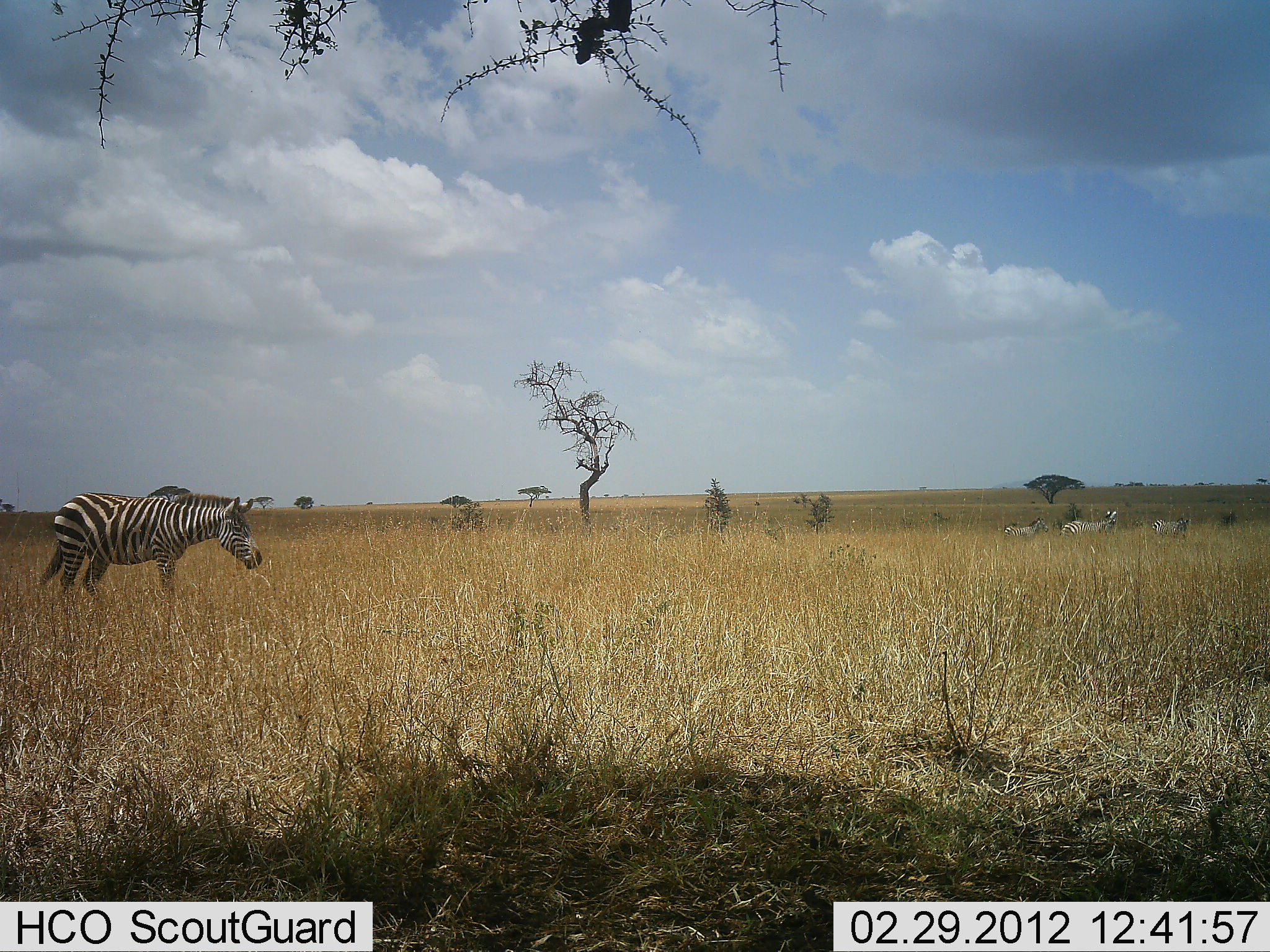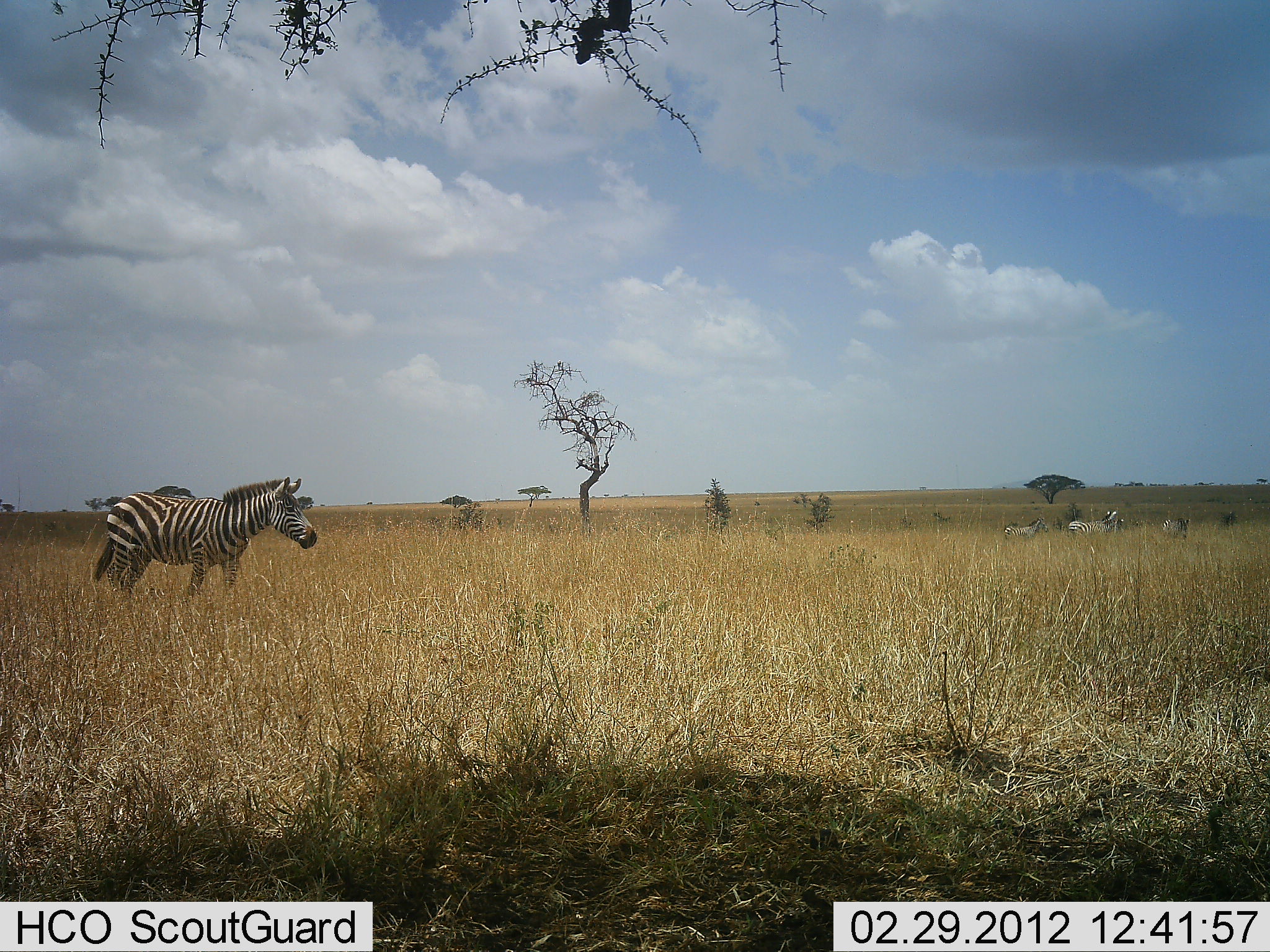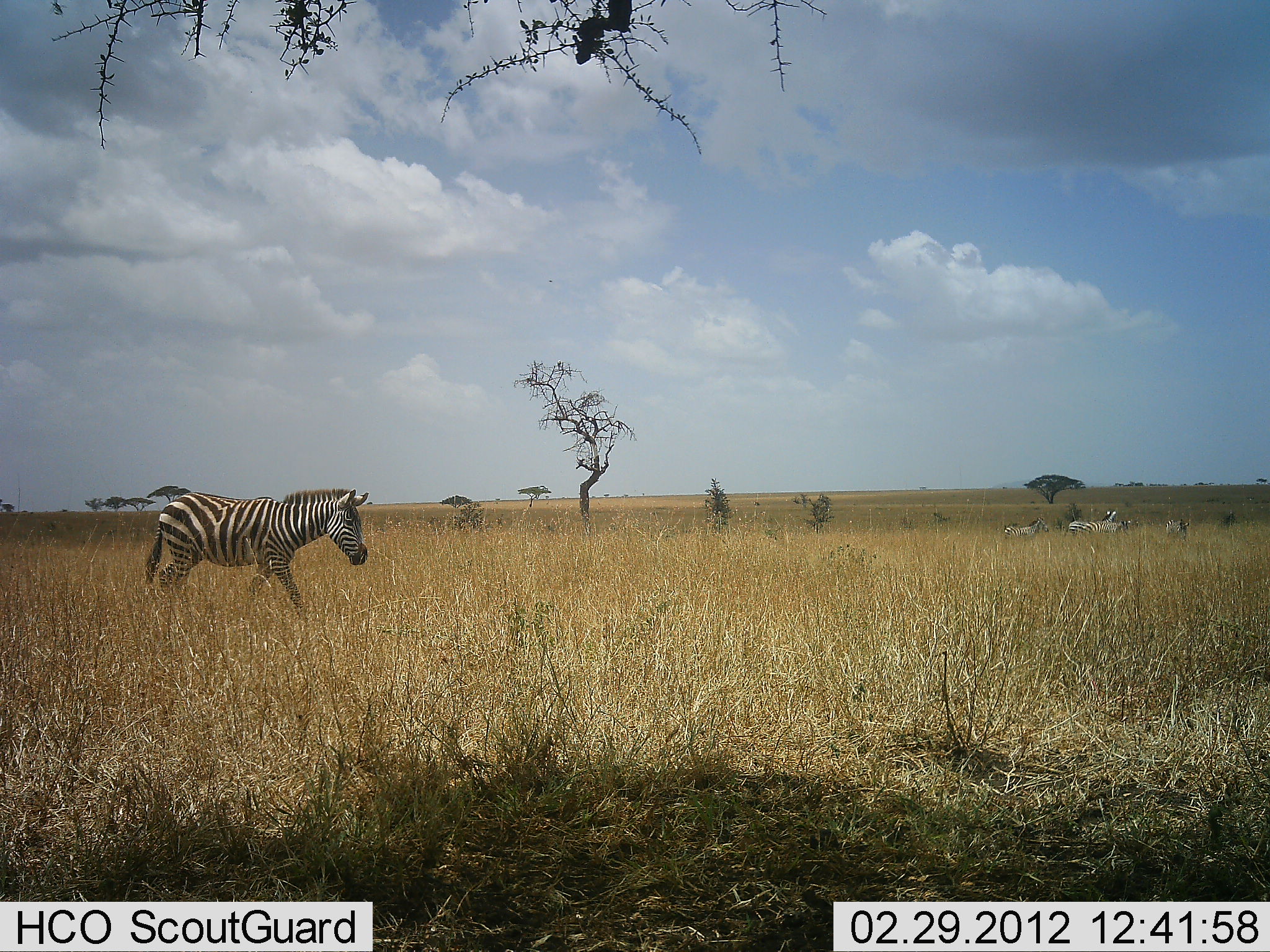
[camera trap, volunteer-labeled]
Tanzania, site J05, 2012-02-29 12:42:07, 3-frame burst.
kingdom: Animalia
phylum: Chordata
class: Mammalia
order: Perissodactyla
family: Equidae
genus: Equus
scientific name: Equus quagga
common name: plains zebra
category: zebra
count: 4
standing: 62%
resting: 0%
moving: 75%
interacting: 0%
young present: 12%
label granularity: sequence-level